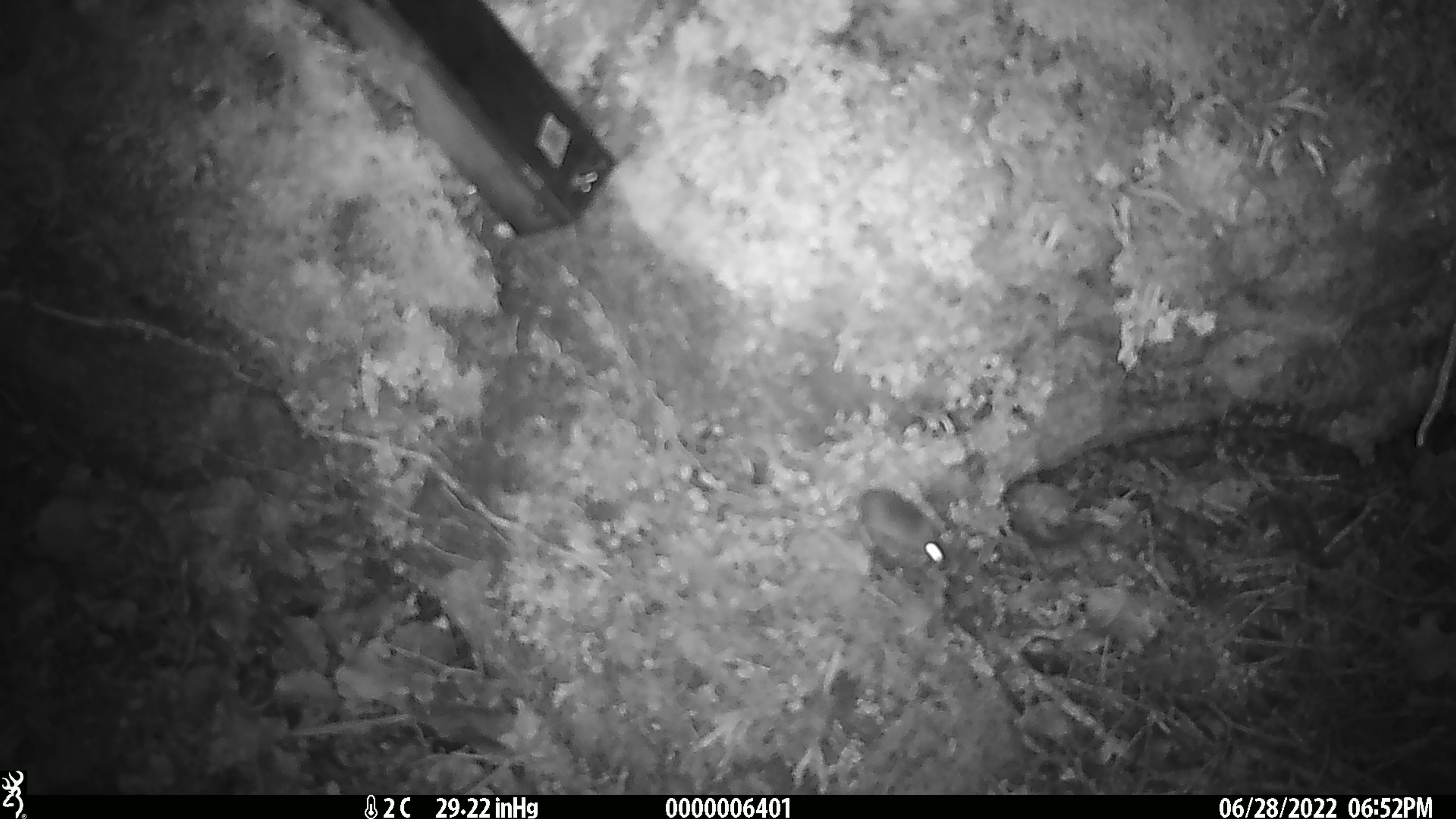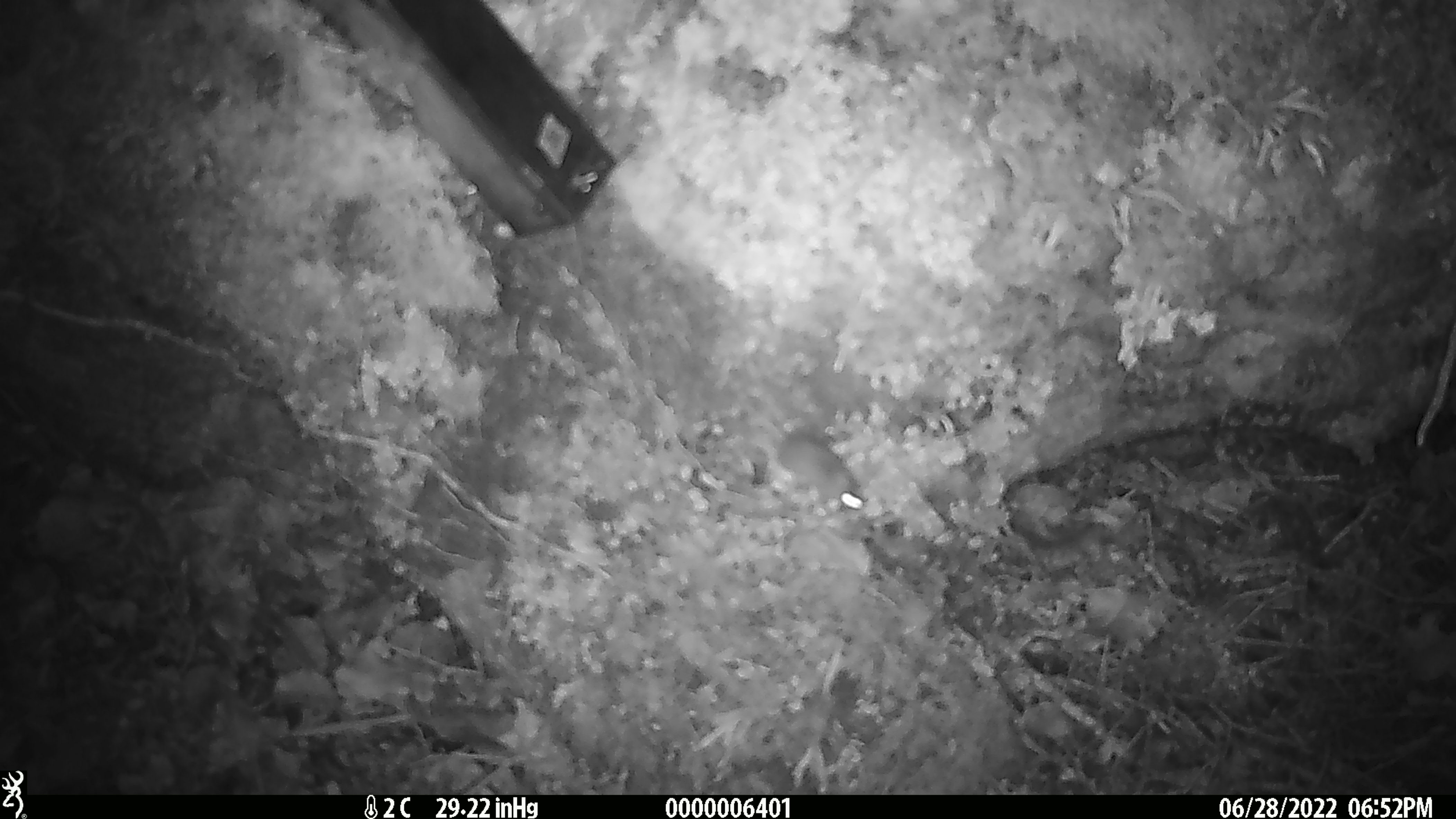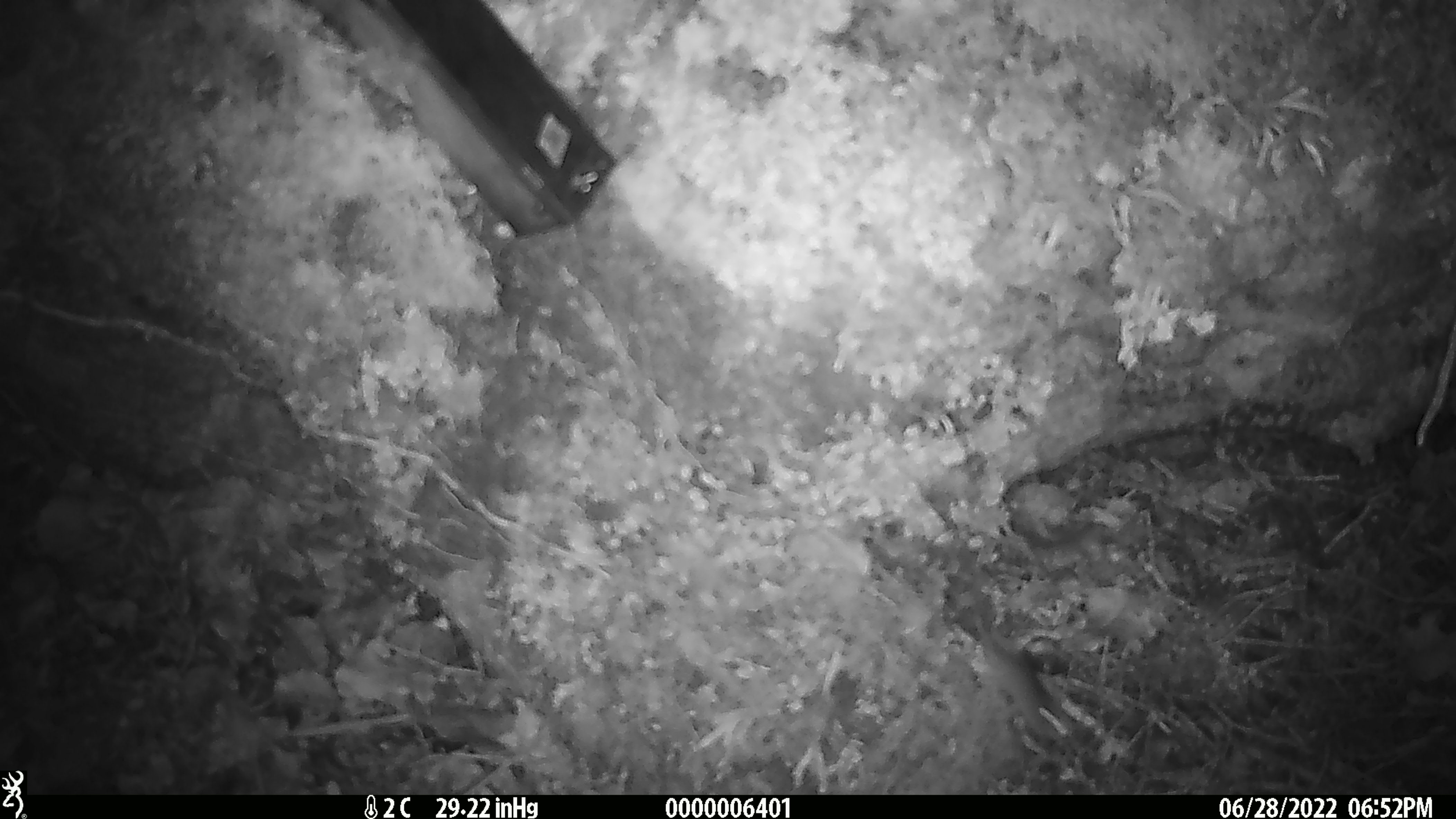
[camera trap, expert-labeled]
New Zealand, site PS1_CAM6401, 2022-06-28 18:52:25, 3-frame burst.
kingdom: Animalia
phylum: Chordata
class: Mammalia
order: Rodentia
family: Muridae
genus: Mus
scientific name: Mus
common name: mouse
Mouse (Mus).